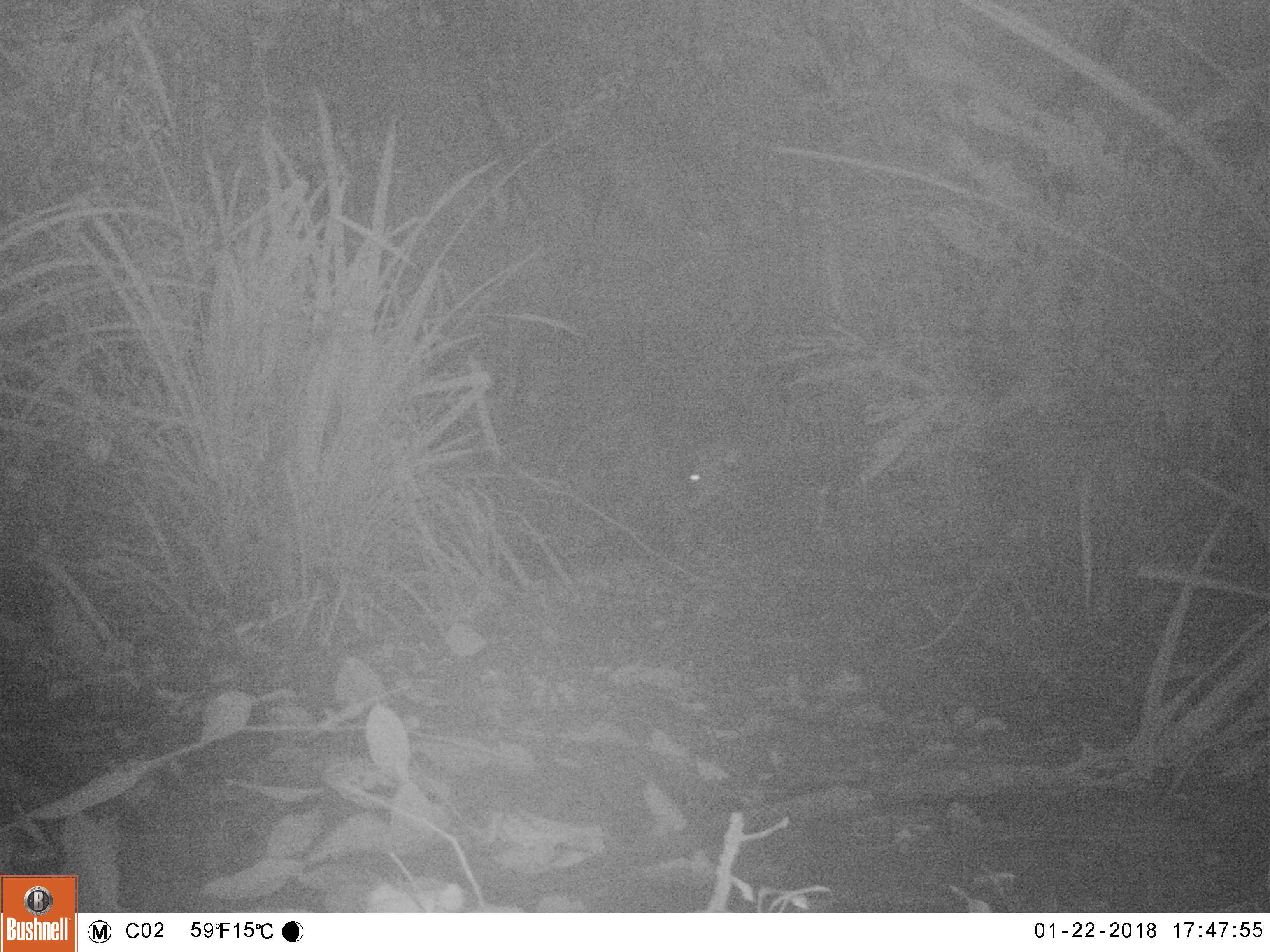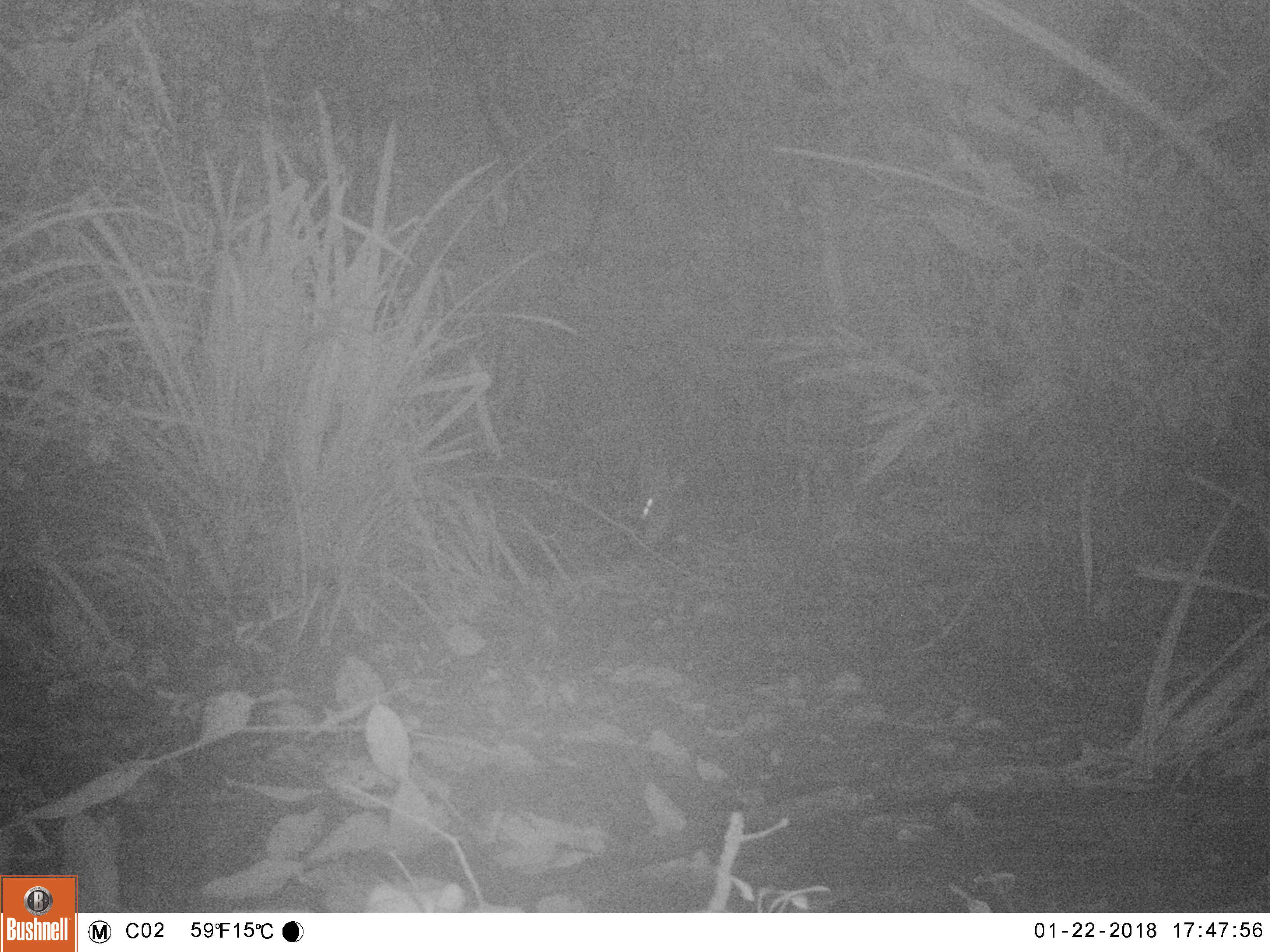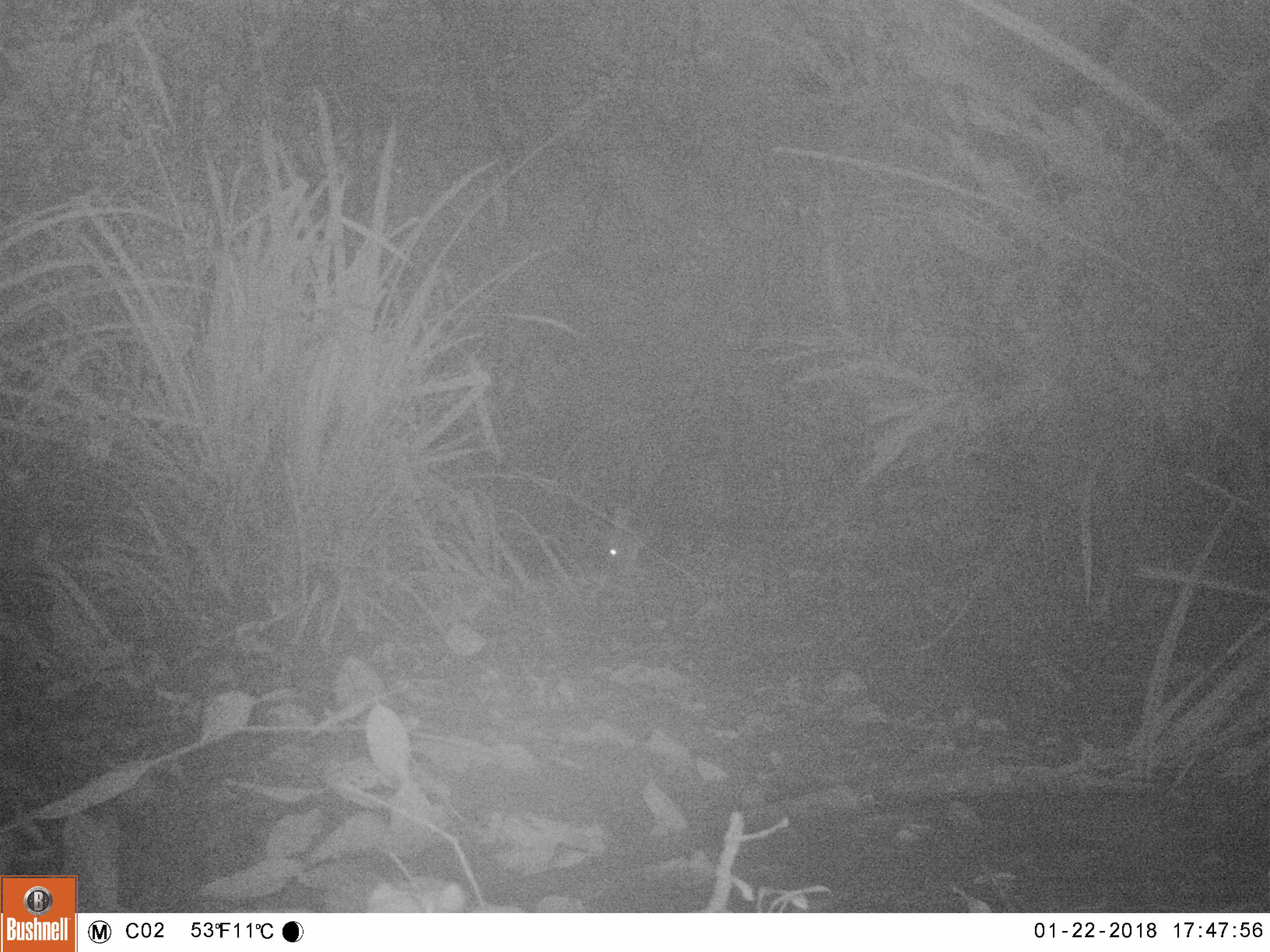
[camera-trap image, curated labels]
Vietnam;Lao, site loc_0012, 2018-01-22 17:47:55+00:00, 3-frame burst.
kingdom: Animalia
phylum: Chordata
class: Mammalia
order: Artiodactyla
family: Cervidae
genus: Muntiacus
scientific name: Muntiacus rooseveltorum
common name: roosevelt's muntjac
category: roosevelts muntjac group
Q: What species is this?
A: Roosevelts muntjac group (roosevelt's muntjac) (Muntiacus rooseveltorum).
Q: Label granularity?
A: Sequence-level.